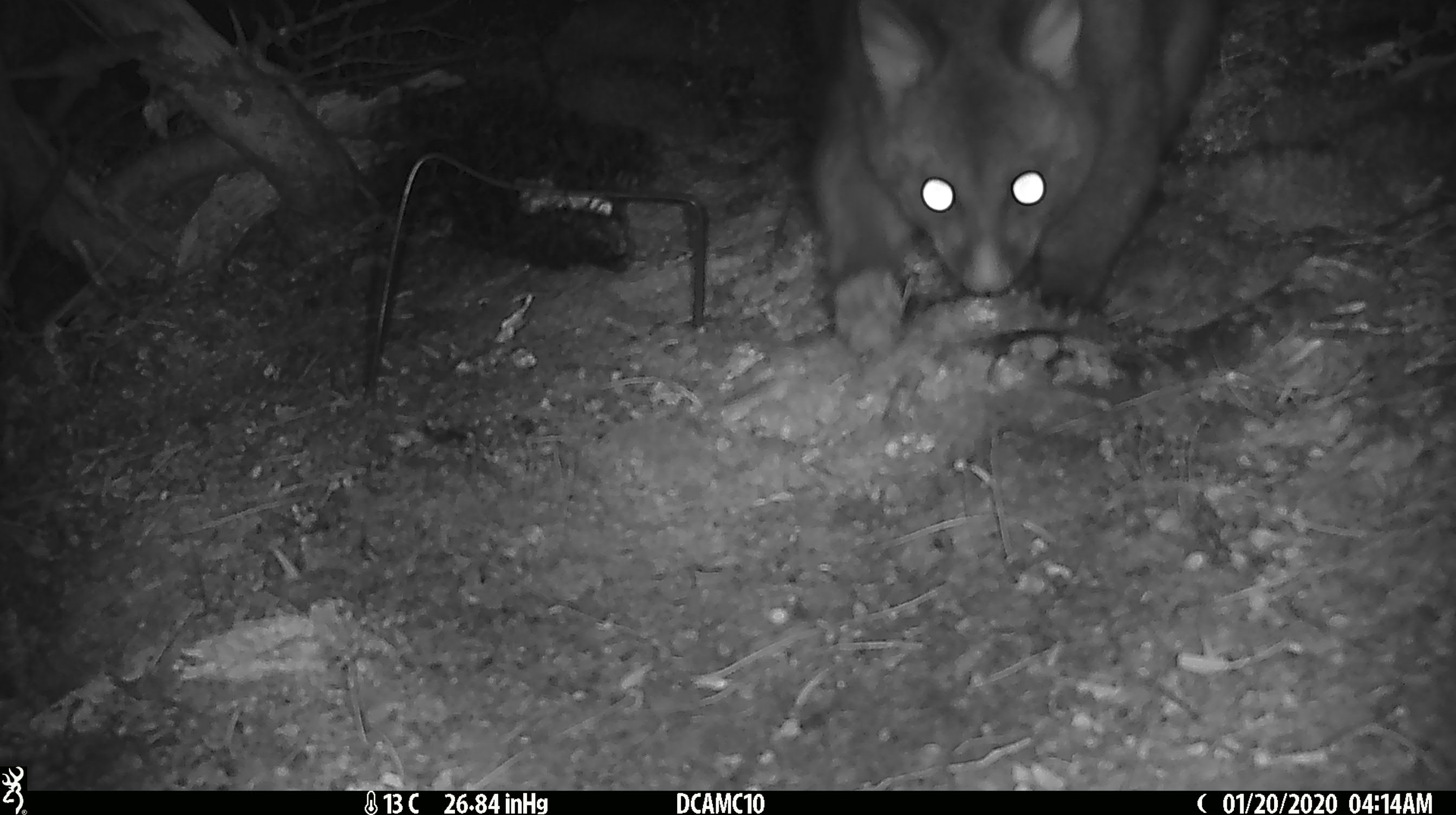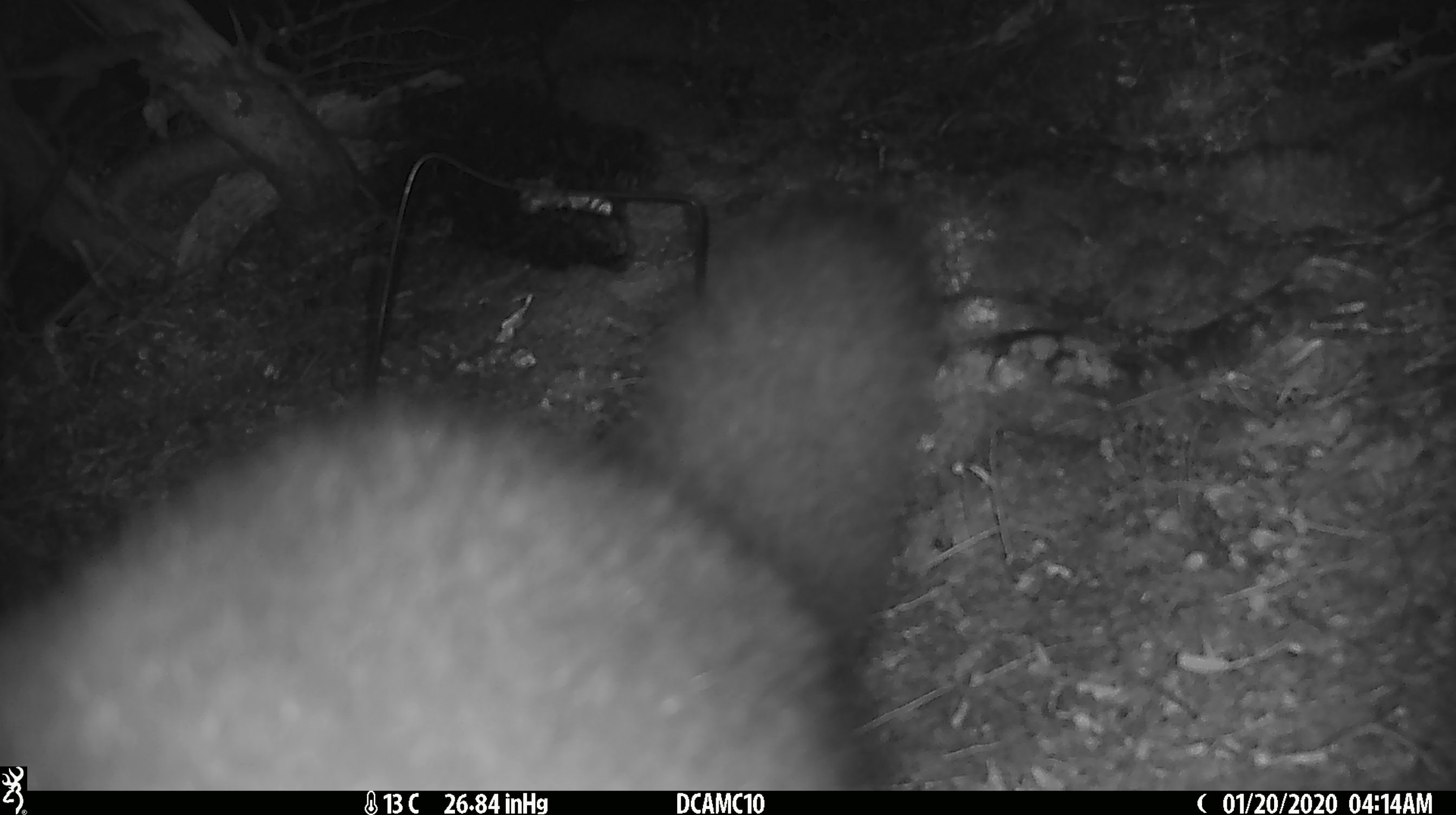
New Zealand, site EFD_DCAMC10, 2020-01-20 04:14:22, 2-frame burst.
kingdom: Animalia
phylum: Chordata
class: Mammalia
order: Diprotodontia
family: Phalangeridae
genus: Trichosurus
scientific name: Trichosurus vulpecula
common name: common brushtail possum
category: possum